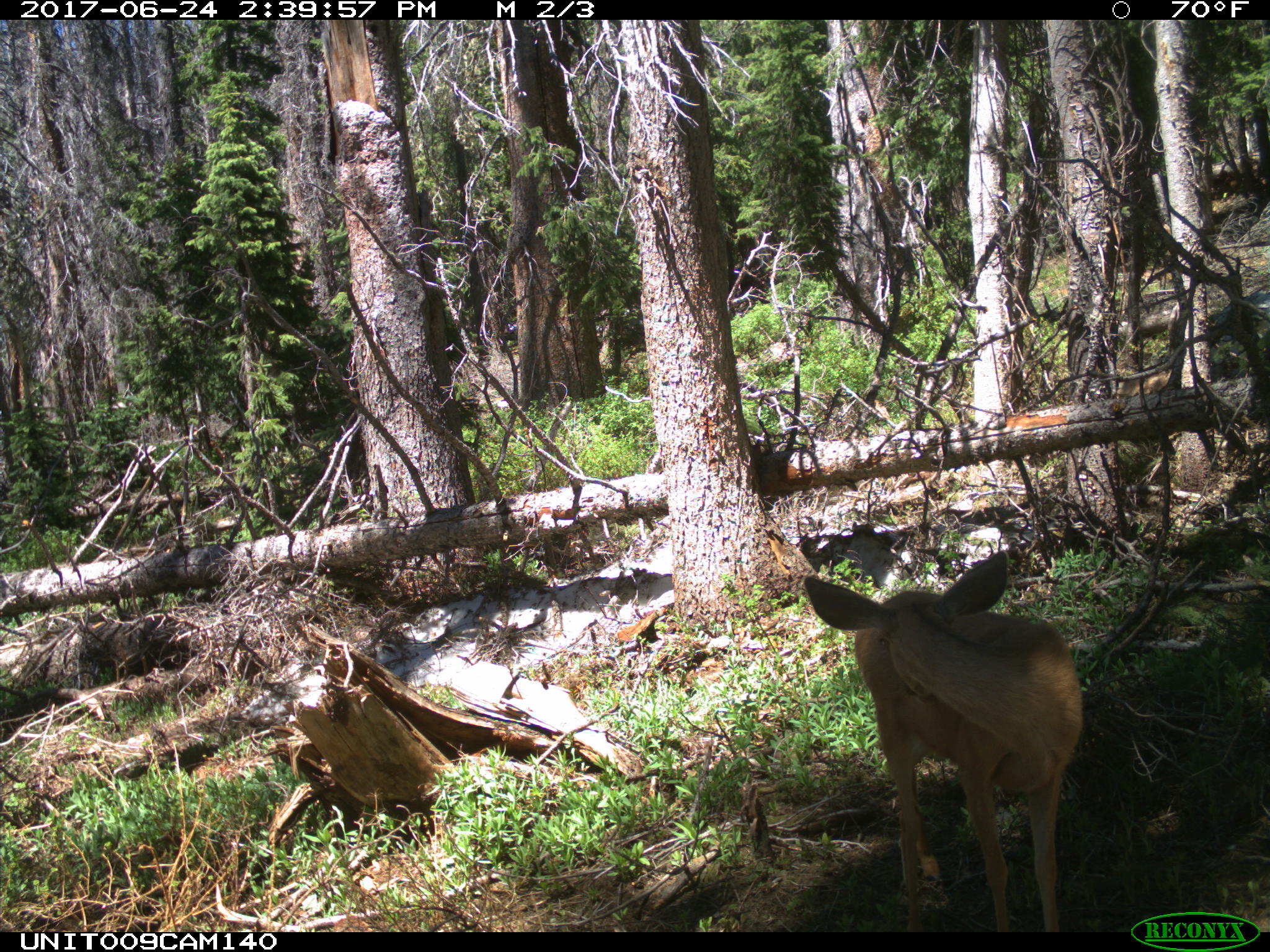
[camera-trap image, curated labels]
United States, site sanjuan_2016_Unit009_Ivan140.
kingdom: Animalia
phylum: Chordata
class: Mammalia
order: Artiodactyla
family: Cervidae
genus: Odocoileus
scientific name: Odocoileus hemionus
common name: mule deer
Odocoileus hemionus (mule deer).